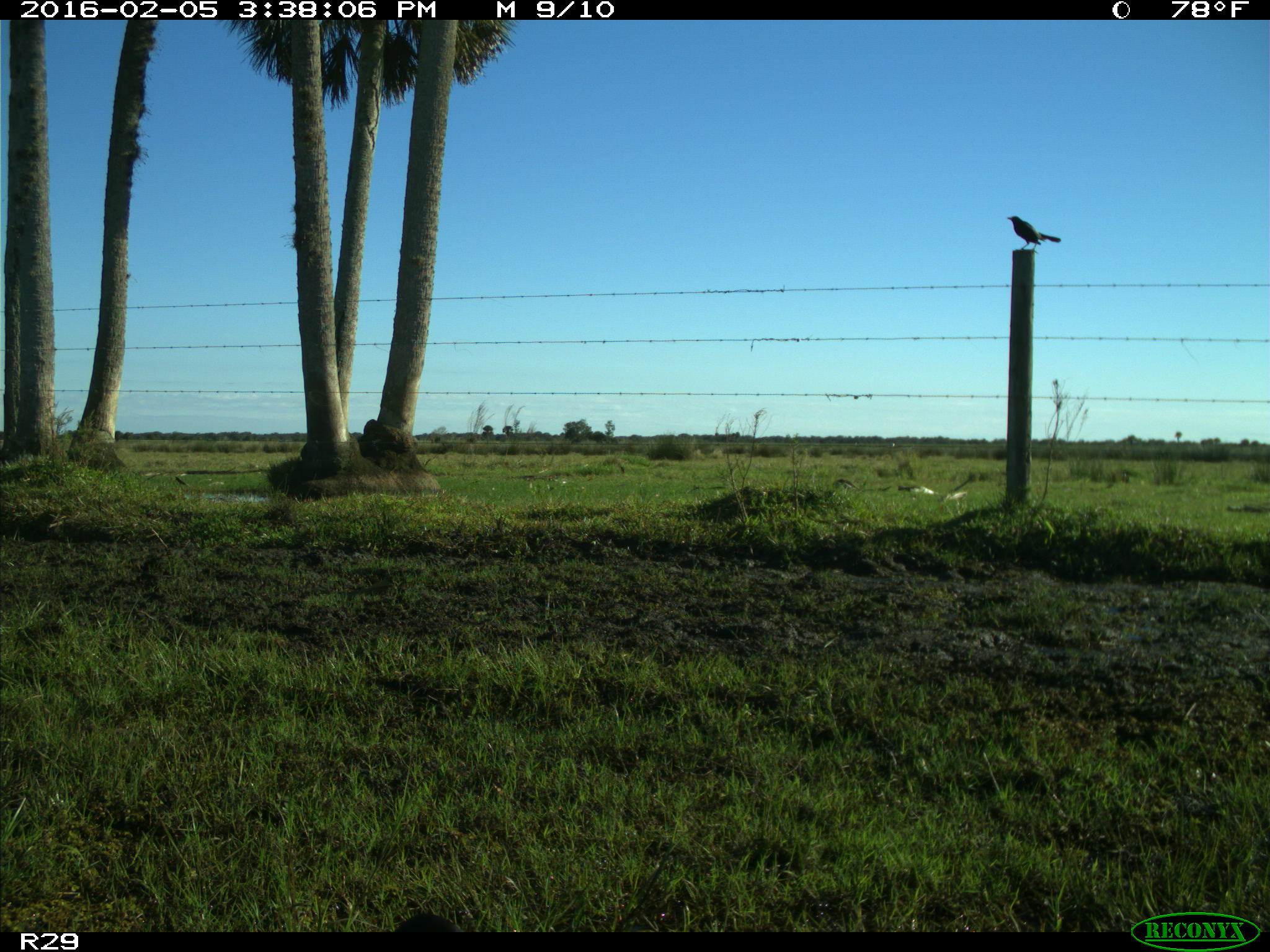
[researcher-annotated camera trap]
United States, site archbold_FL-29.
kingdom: Animalia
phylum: Chordata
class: Aves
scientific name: Aves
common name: birds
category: unidentified bird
Unidentified bird (birds) (Aves).